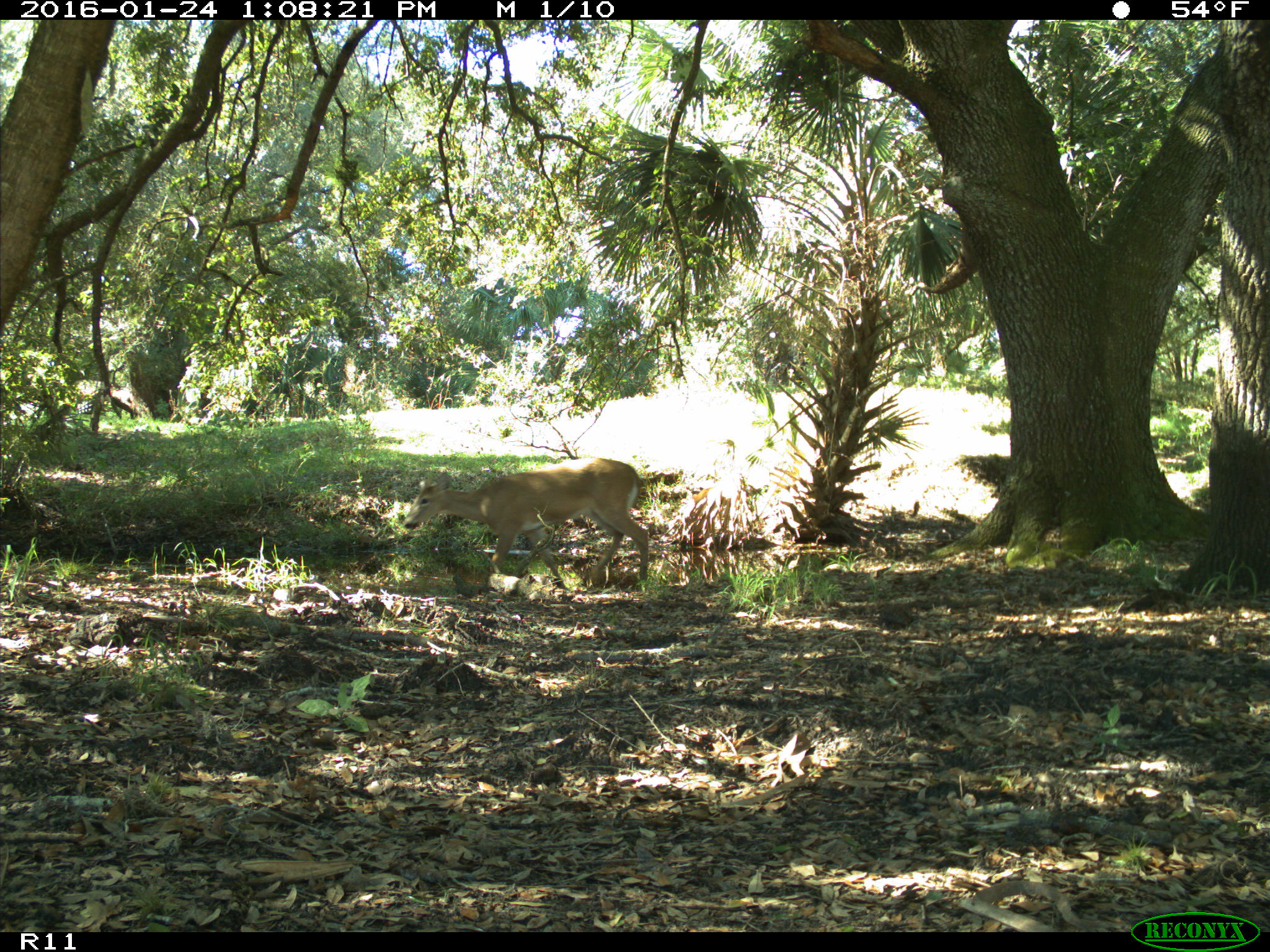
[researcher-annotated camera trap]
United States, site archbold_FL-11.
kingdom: Animalia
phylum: Chordata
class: Mammalia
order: Artiodactyla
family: Cervidae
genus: Odocoileus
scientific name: Odocoileus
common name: deer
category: unidentified deer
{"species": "unidentified deer (deer) (Odocoileus)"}